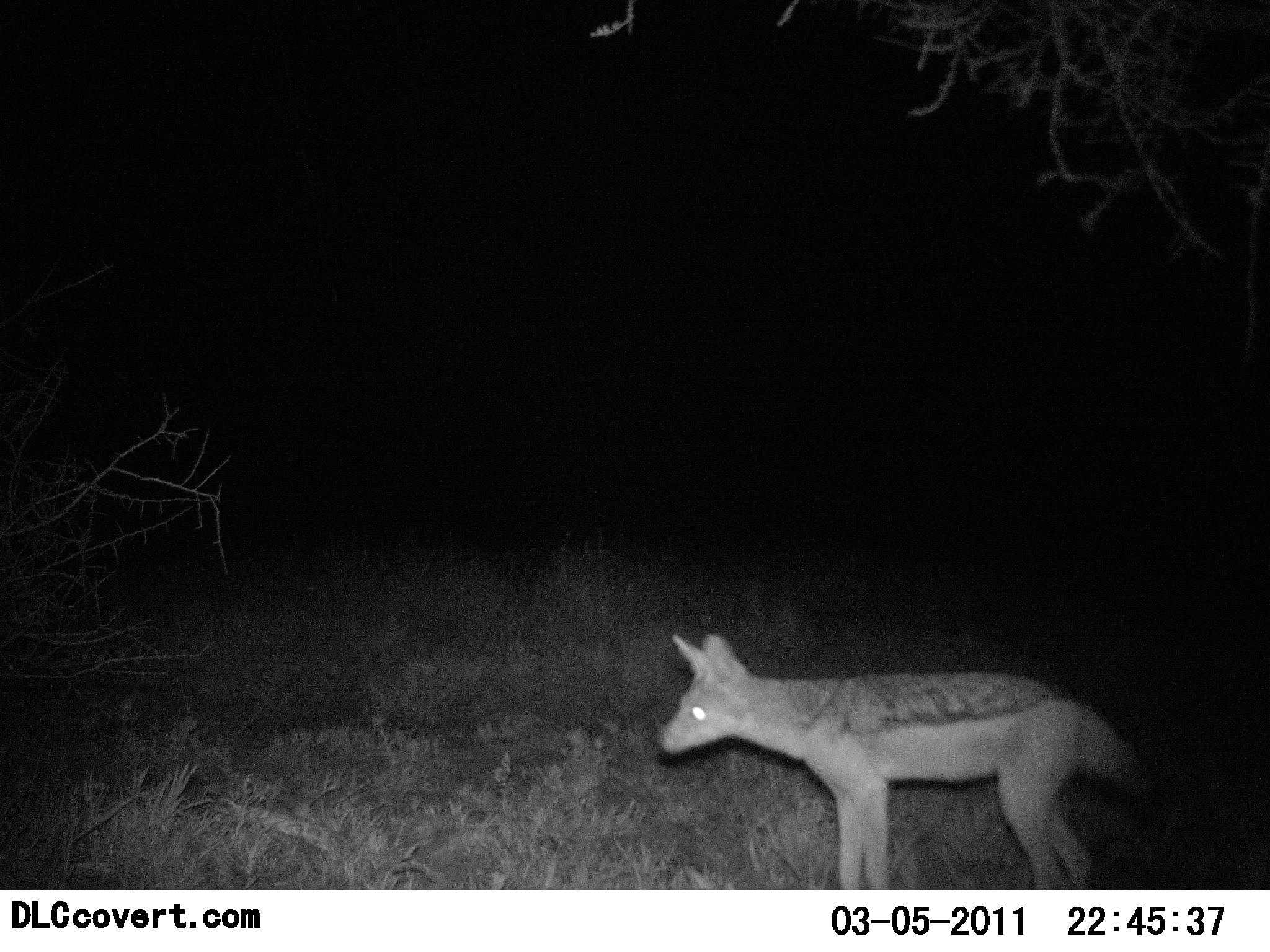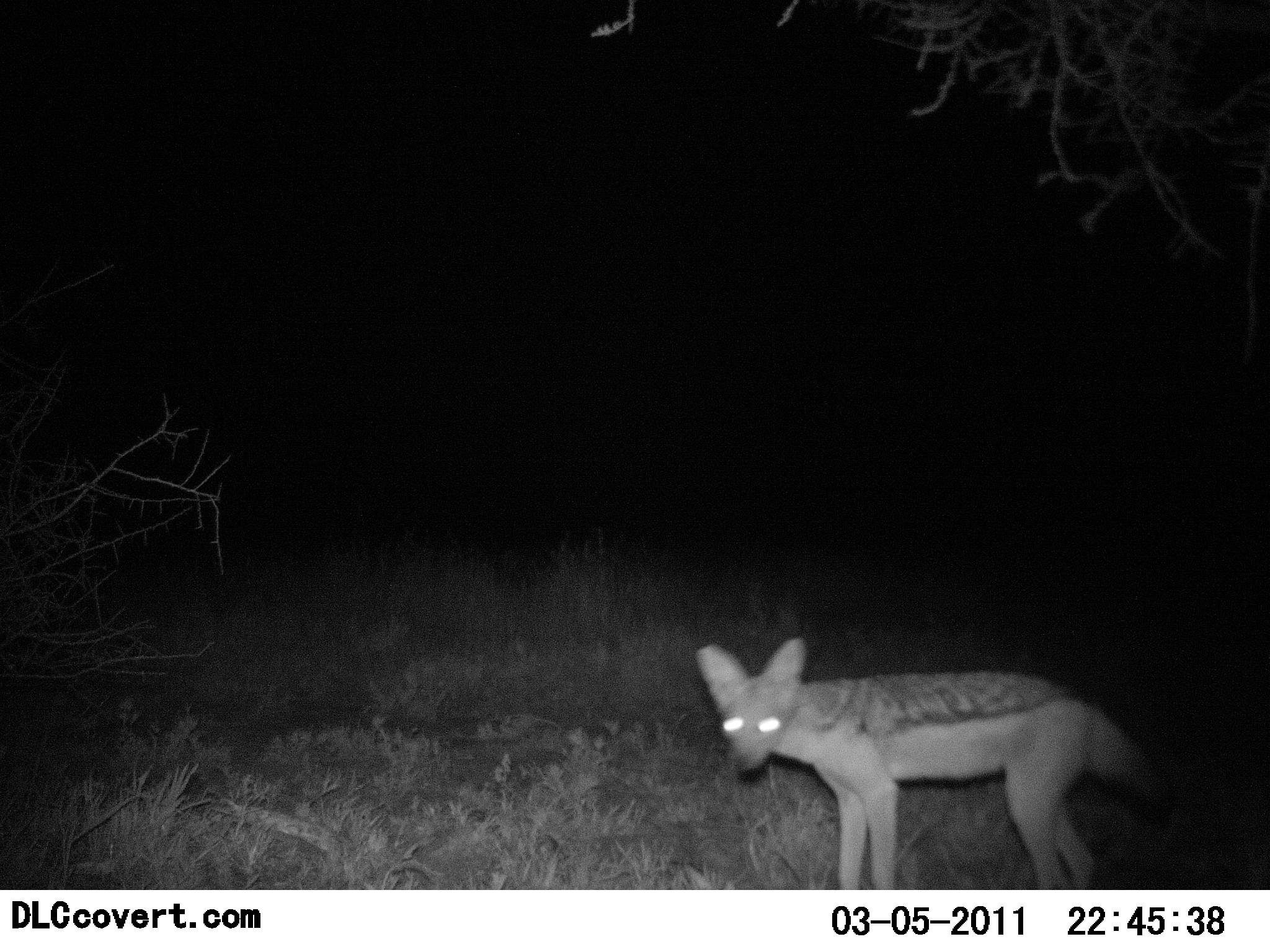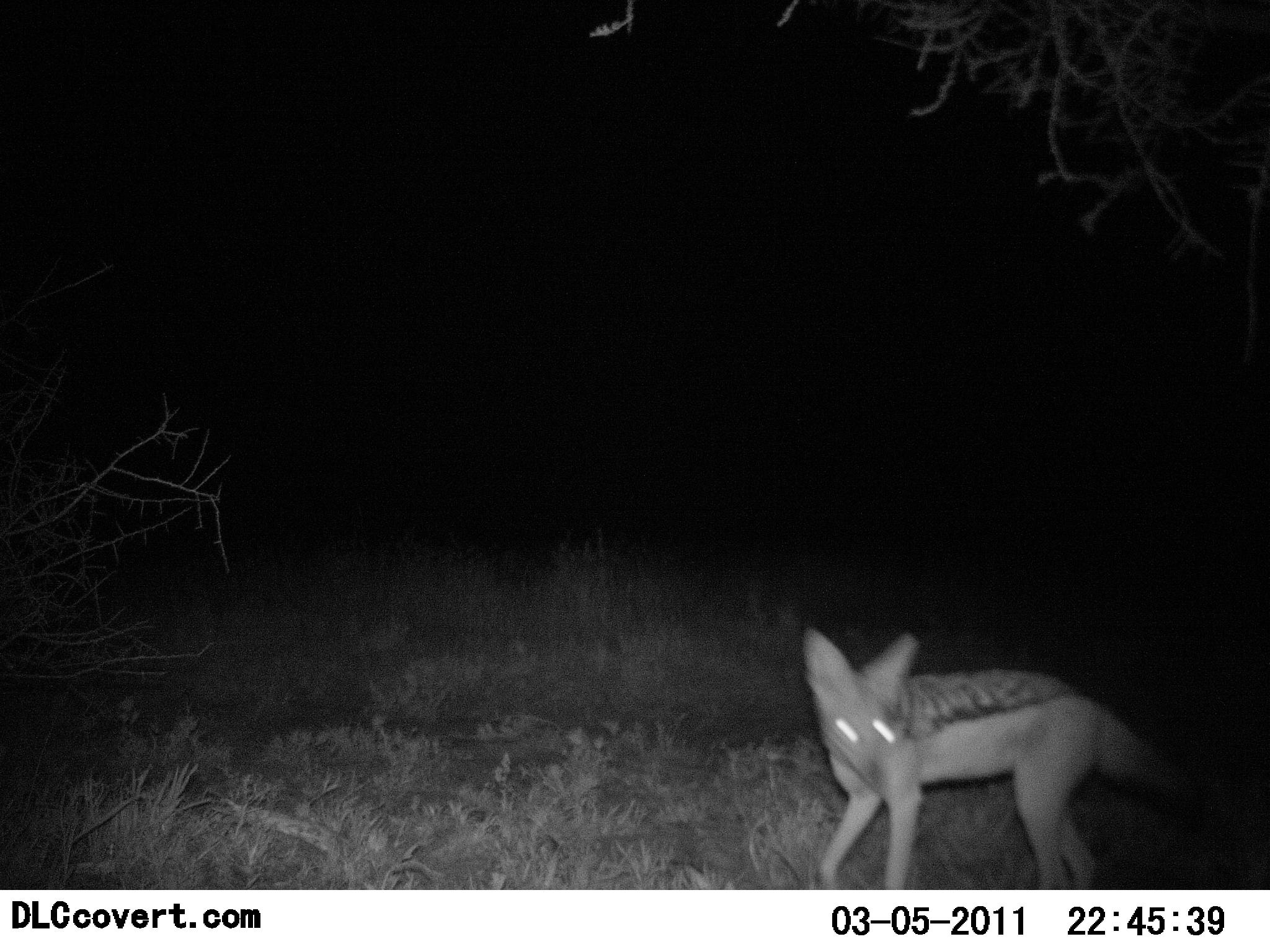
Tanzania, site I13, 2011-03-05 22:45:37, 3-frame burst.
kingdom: Animalia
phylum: Chordata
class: Mammalia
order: Carnivora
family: Canidae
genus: Lupulella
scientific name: Lupulella mesomelas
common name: black-backed jackal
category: jackal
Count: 1.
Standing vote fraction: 75%.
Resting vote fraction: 0%.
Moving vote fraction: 25%.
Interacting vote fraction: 0%.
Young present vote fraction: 0%.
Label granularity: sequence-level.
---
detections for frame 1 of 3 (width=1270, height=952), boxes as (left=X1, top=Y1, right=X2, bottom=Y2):
animal: (left=656, top=633, right=1163, bottom=890)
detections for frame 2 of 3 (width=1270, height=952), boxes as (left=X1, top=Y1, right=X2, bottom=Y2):
animal: (left=694, top=636, right=1173, bottom=890)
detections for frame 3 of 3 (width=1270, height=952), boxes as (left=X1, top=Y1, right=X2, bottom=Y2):
animal: (left=798, top=627, right=1212, bottom=890)